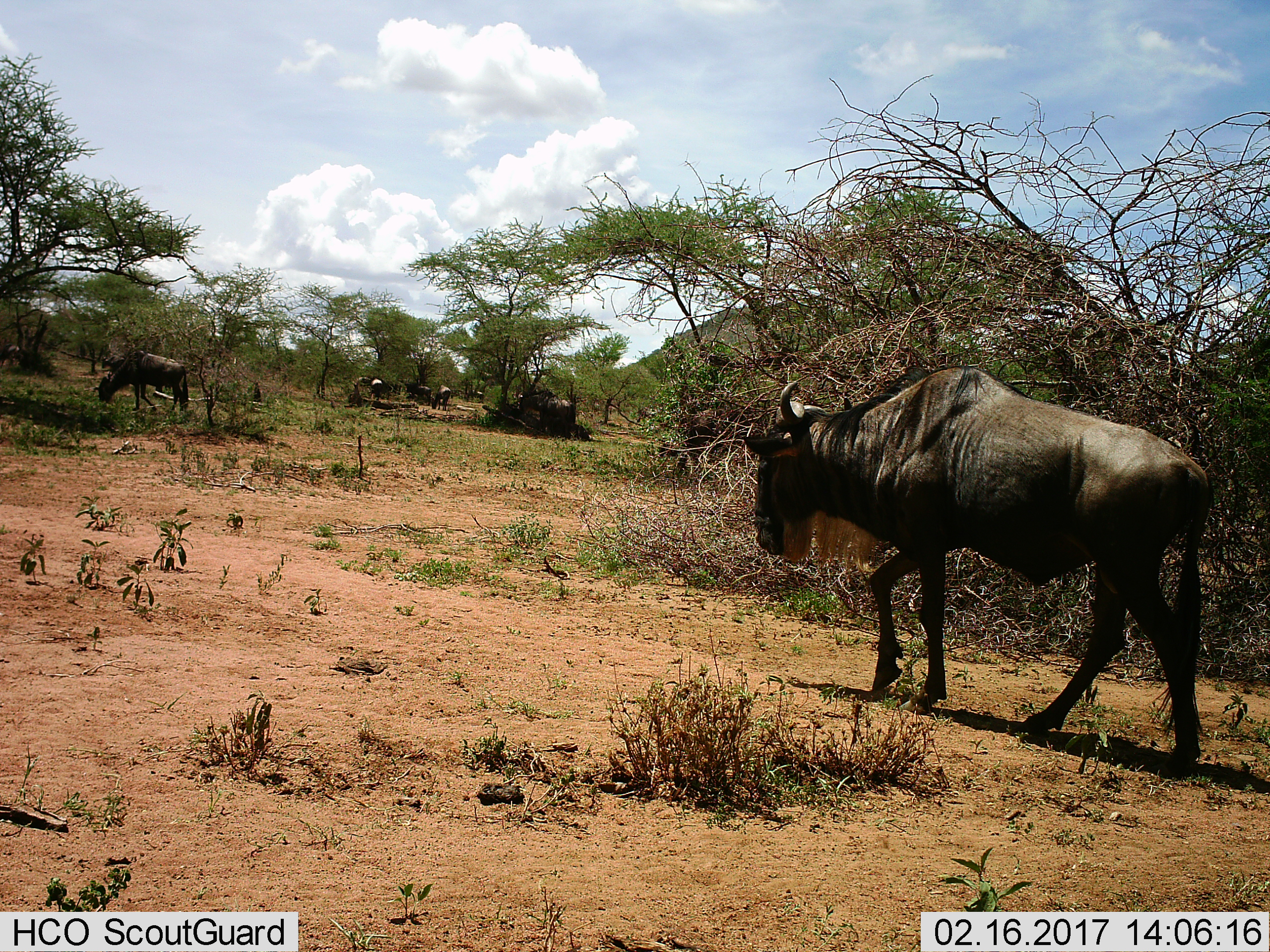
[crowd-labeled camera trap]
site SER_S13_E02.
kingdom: Animalia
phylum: Chordata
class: Mammalia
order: Artiodactyla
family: Bovidae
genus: Connochaetes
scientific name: Connochaetes taurinus taurinus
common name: blue wildebeest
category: wildebeestblue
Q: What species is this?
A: Wildebeestblue (blue wildebeest) (Connochaetes taurinus taurinus).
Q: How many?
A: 8.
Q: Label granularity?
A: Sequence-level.